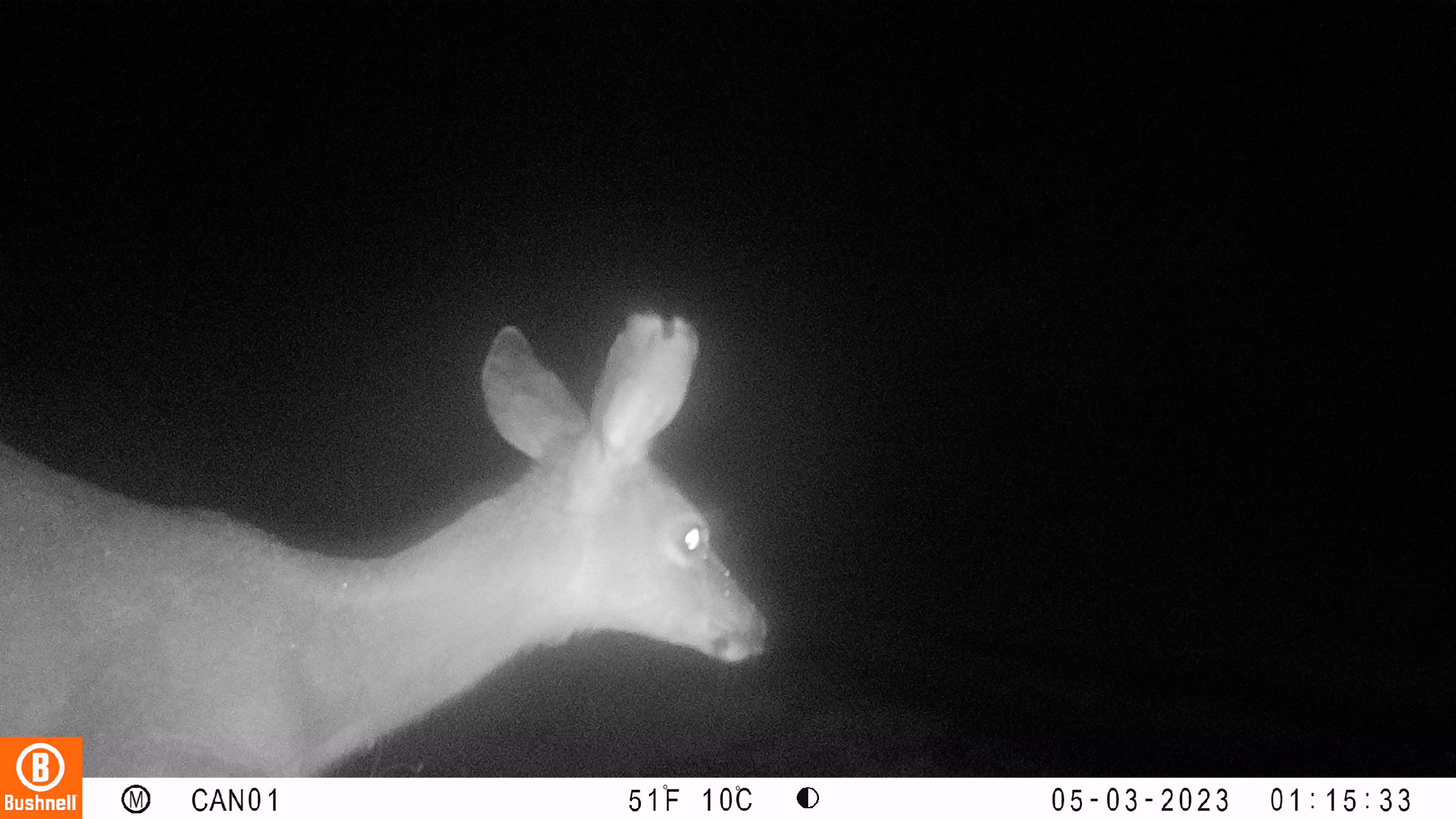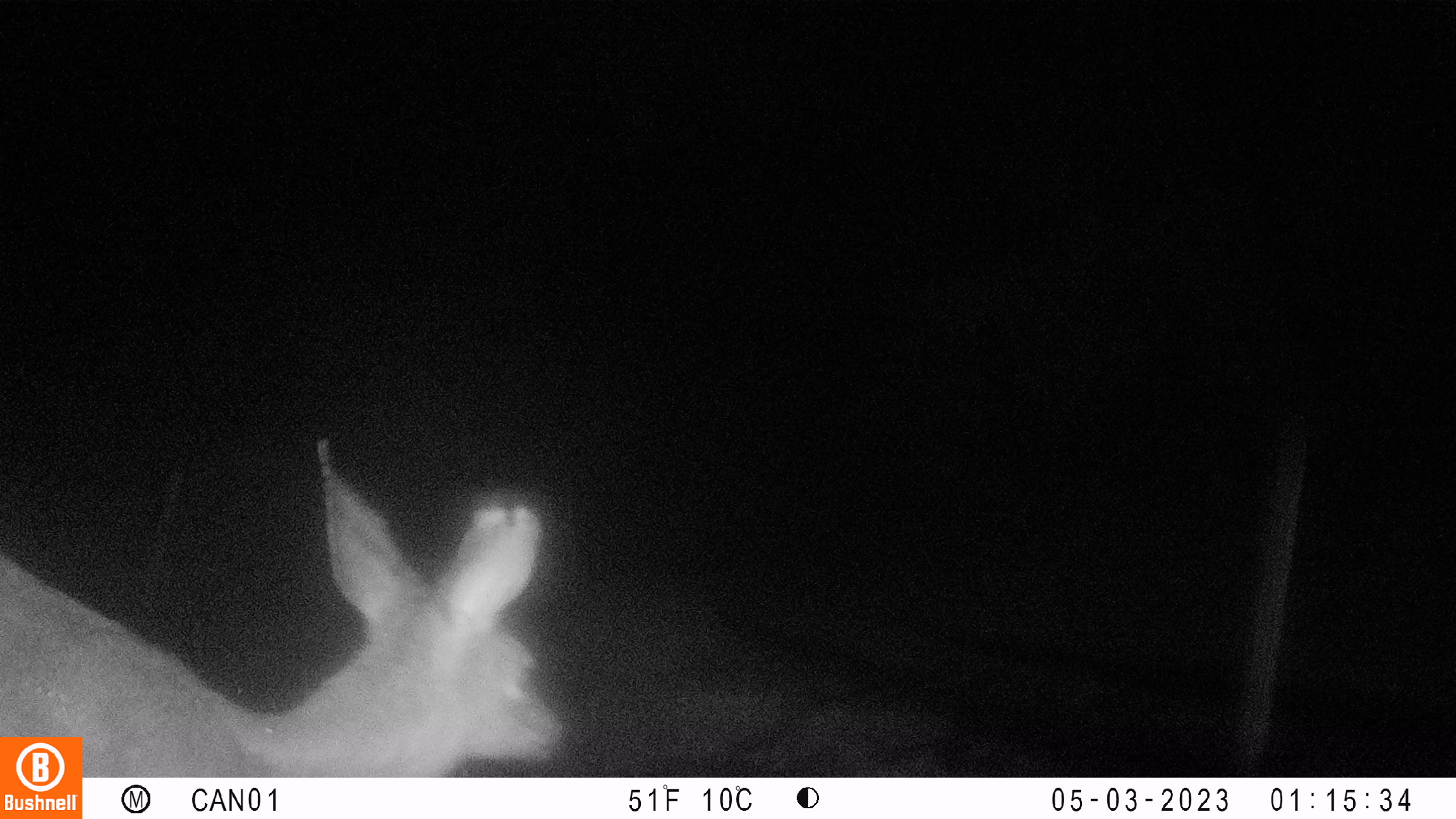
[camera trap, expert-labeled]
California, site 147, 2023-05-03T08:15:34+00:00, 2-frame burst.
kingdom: Animalia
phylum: Chordata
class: Mammalia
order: Artiodactyla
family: Cervidae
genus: Odocoileus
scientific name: Odocoileus hemionus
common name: mule deer